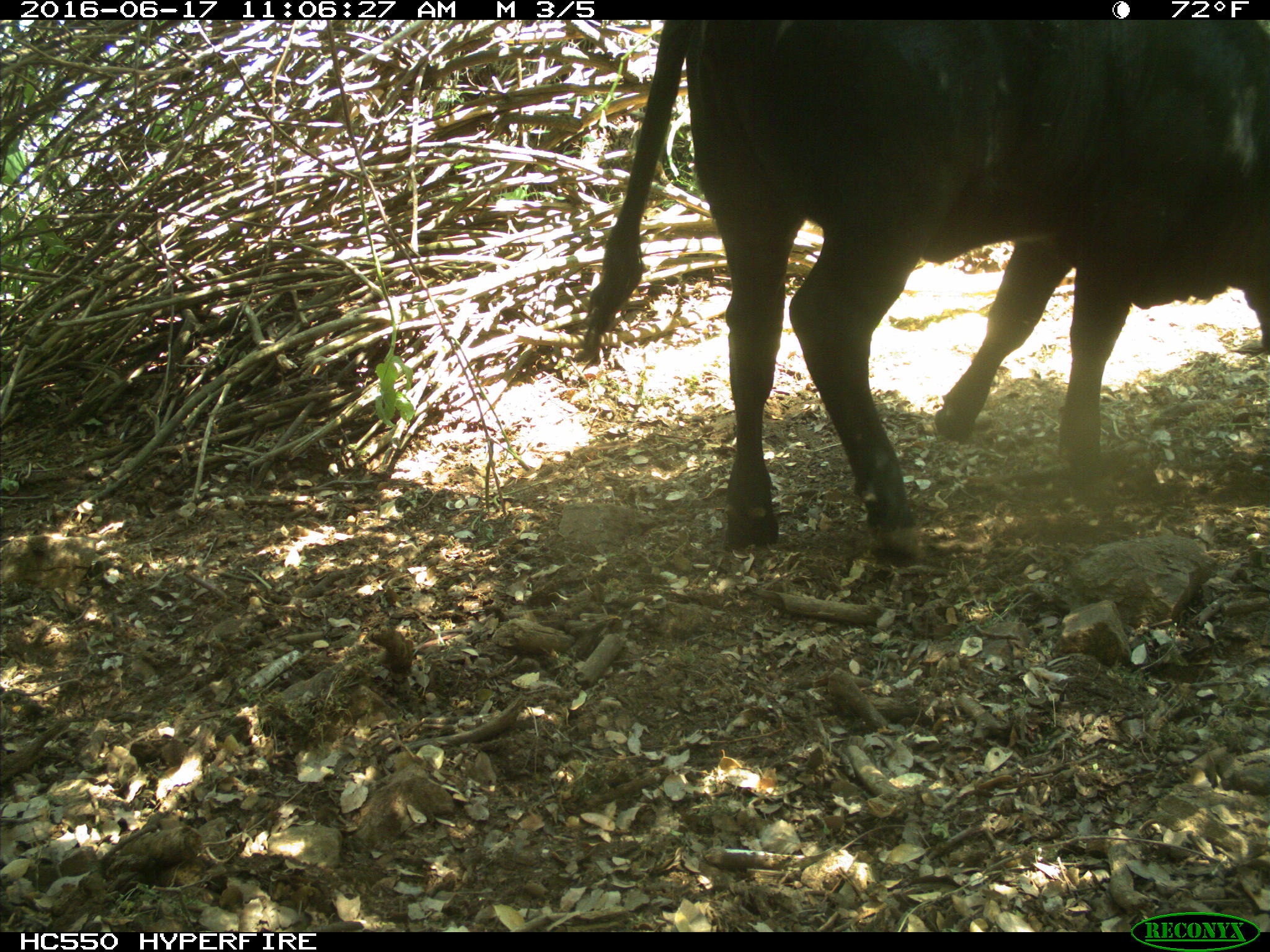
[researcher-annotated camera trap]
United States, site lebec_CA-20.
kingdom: Animalia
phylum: Chordata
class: Mammalia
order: Artiodactyla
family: Bovidae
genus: Bos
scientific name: Bos taurus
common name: domestic cow